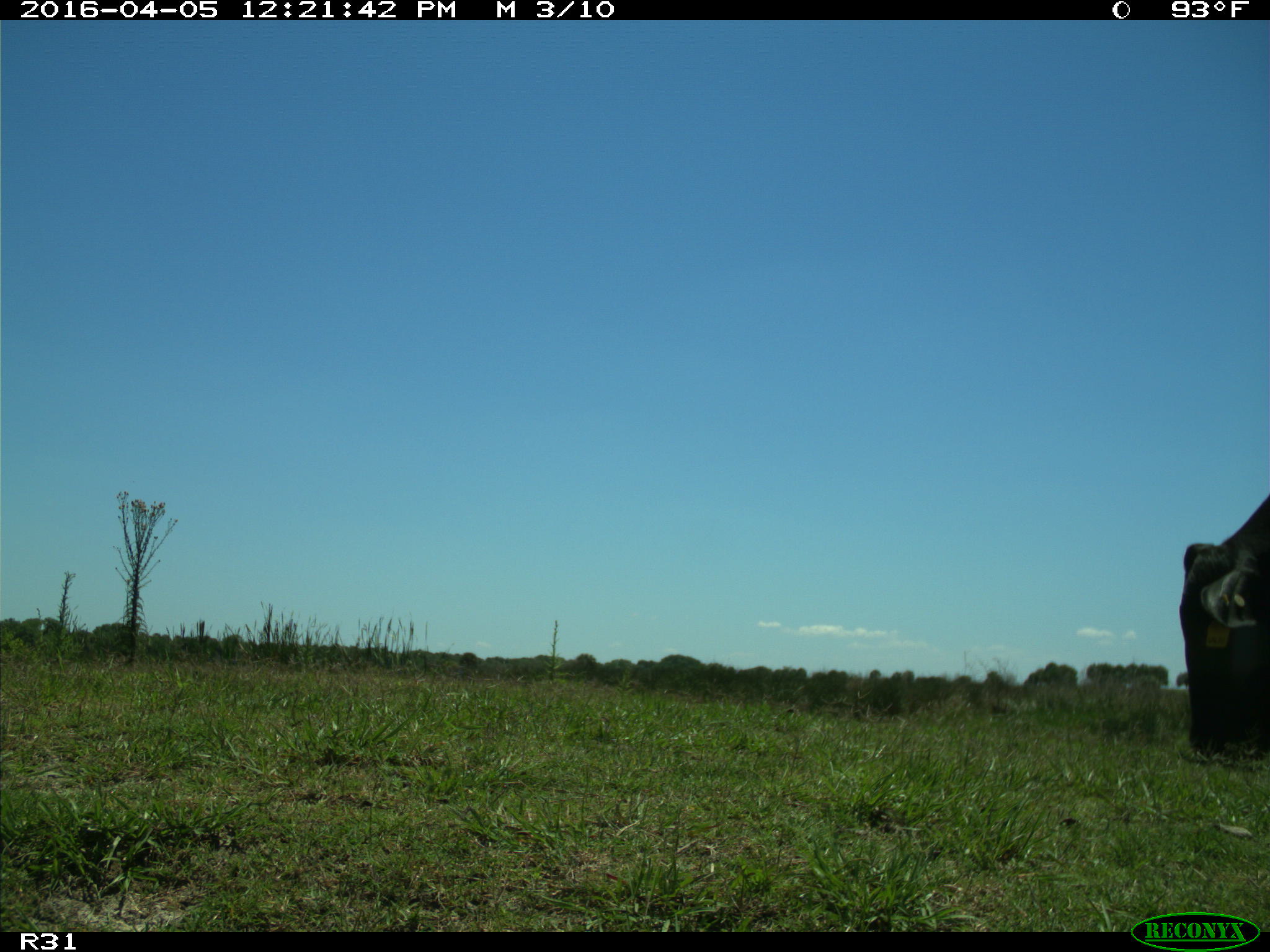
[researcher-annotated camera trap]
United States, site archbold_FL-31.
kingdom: Animalia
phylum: Chordata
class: Mammalia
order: Artiodactyla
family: Bovidae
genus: Bos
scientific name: Bos taurus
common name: domestic cow